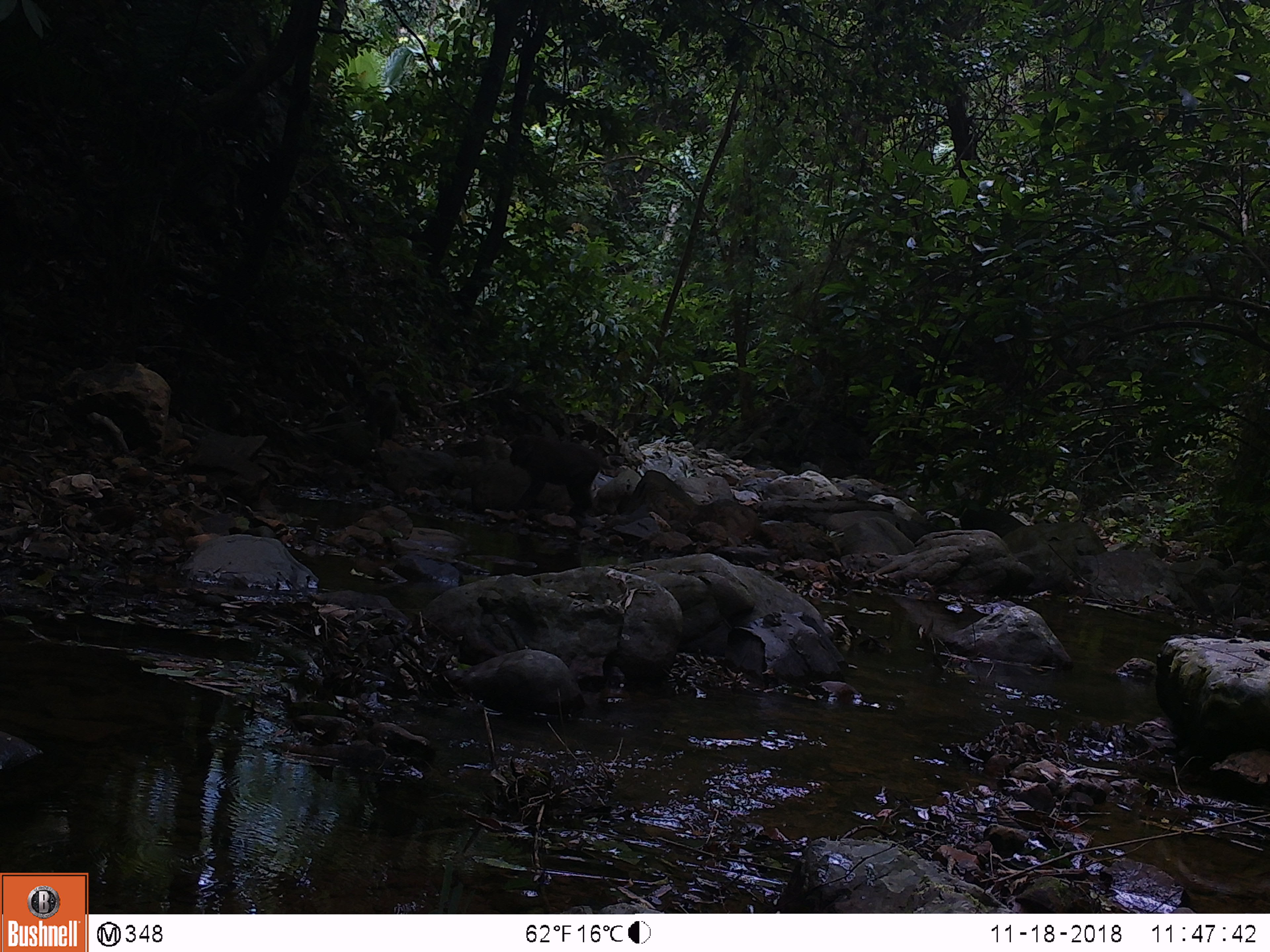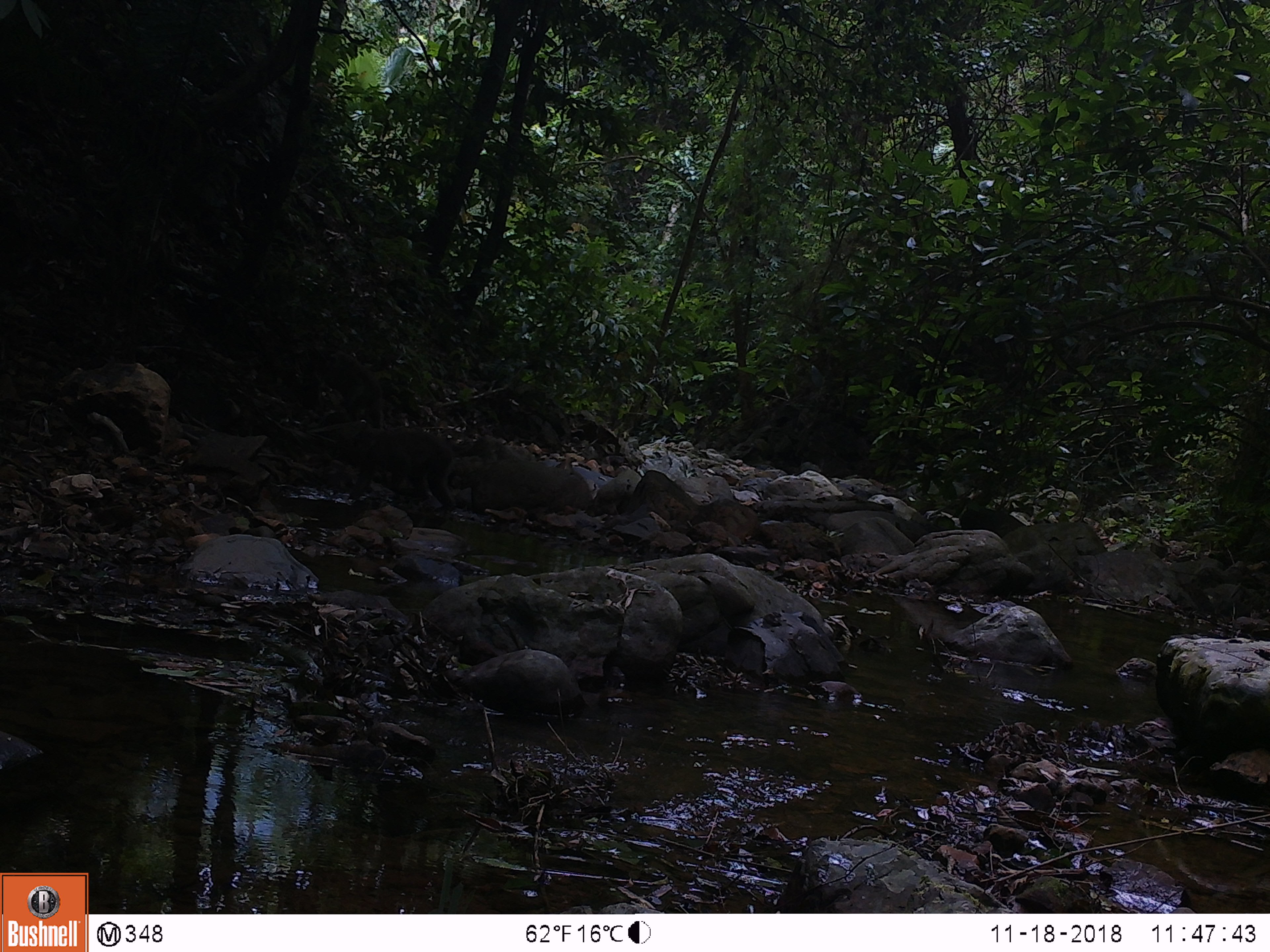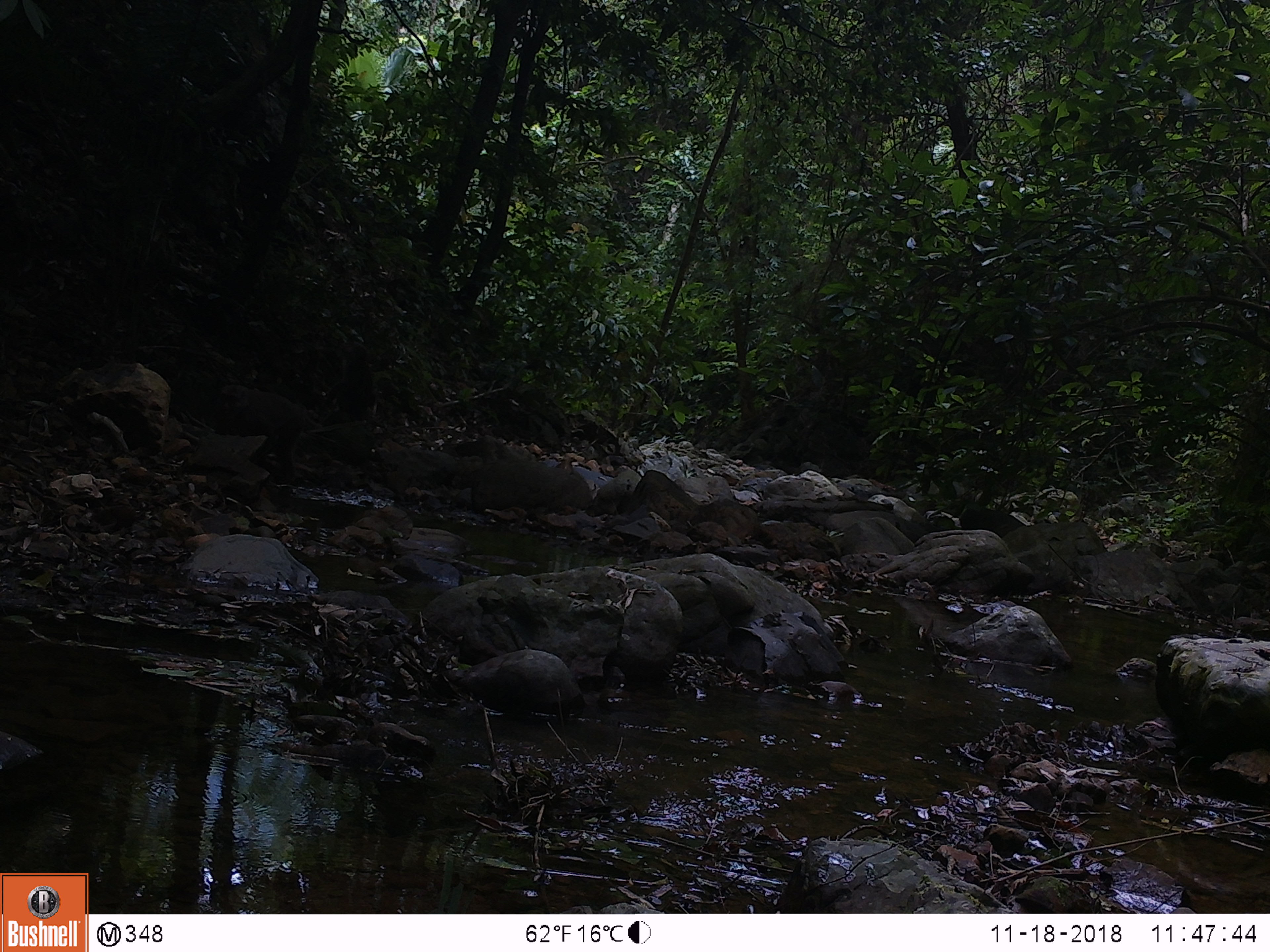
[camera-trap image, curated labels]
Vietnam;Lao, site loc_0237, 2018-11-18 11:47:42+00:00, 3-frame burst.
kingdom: Animalia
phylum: Chordata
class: Mammalia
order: Primates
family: Cercopithecidae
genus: Macaca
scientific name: Macaca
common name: macaques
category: assam or rhesus macaque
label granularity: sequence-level